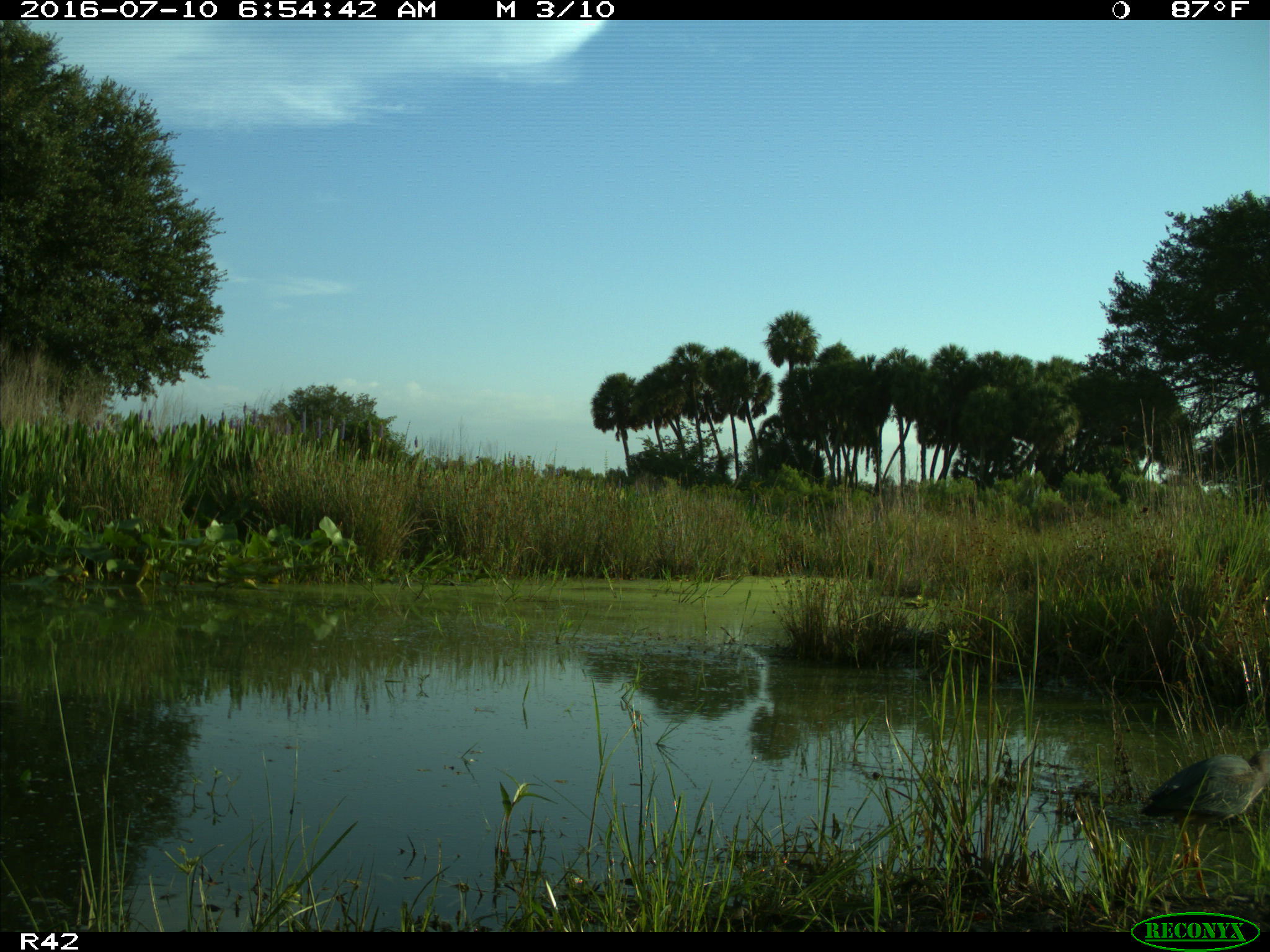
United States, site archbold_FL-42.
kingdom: Animalia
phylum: Chordata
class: Aves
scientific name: Aves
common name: birds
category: unidentified bird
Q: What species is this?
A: Unidentified bird (birds) (Aves).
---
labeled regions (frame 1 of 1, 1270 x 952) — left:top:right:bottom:
animal: 1135:746:1269:899